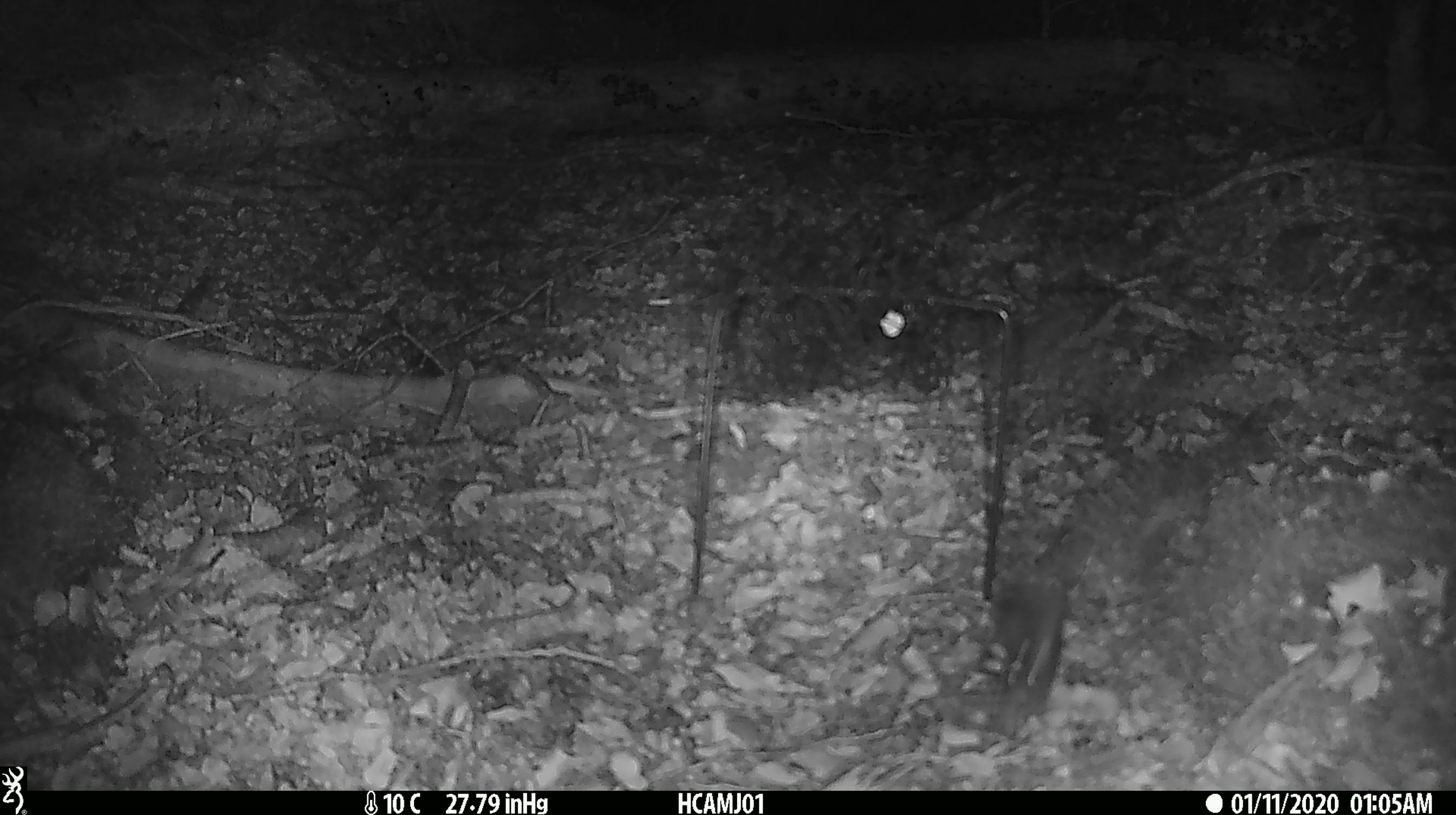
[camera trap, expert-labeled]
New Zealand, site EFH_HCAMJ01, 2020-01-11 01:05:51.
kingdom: Animalia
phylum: Chordata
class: Mammalia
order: Rodentia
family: Muridae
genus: Mus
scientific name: Mus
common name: mouse